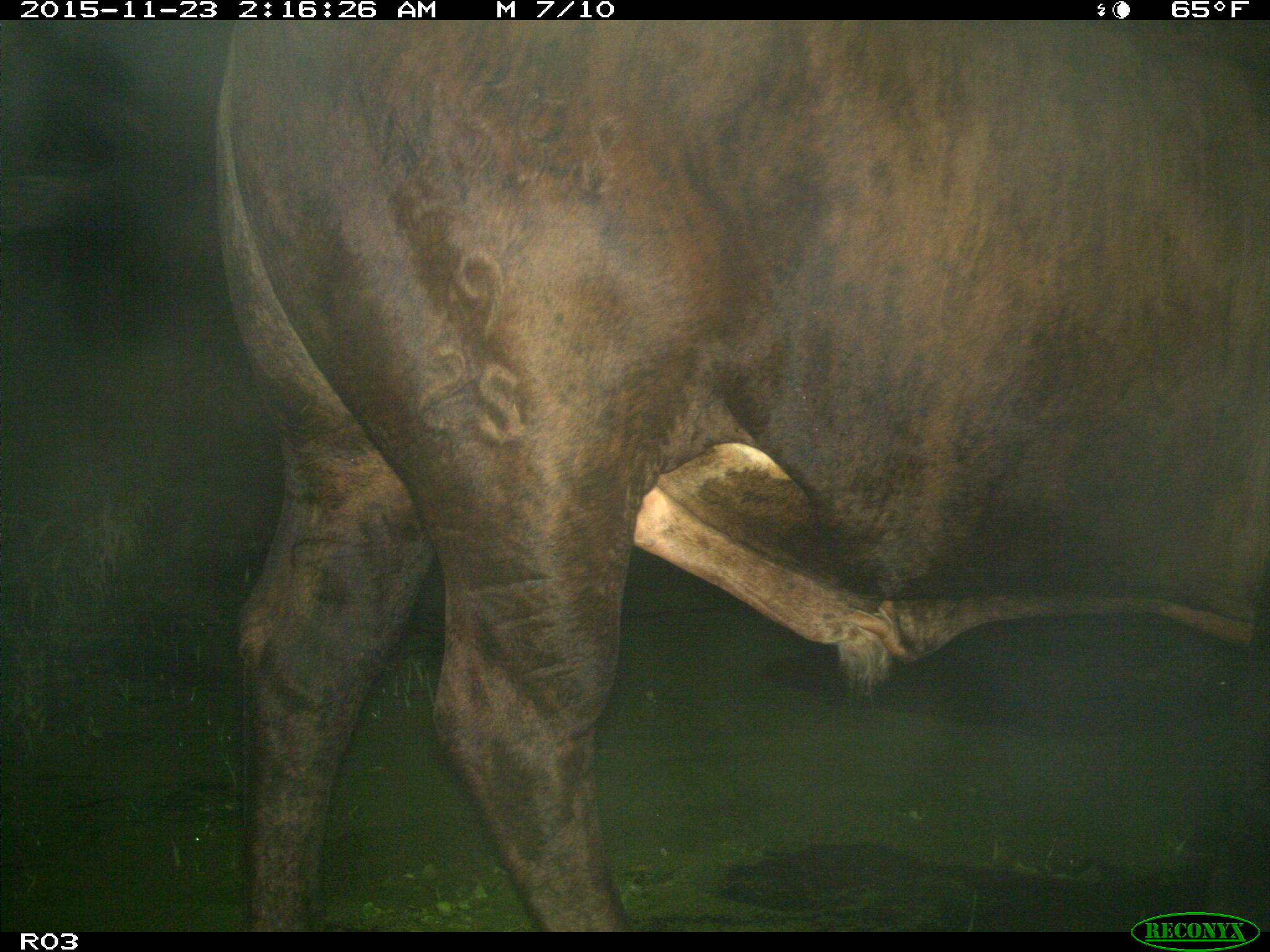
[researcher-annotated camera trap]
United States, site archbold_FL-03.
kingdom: Animalia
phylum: Chordata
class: Mammalia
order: Artiodactyla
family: Bovidae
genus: Bos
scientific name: Bos taurus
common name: domestic cow